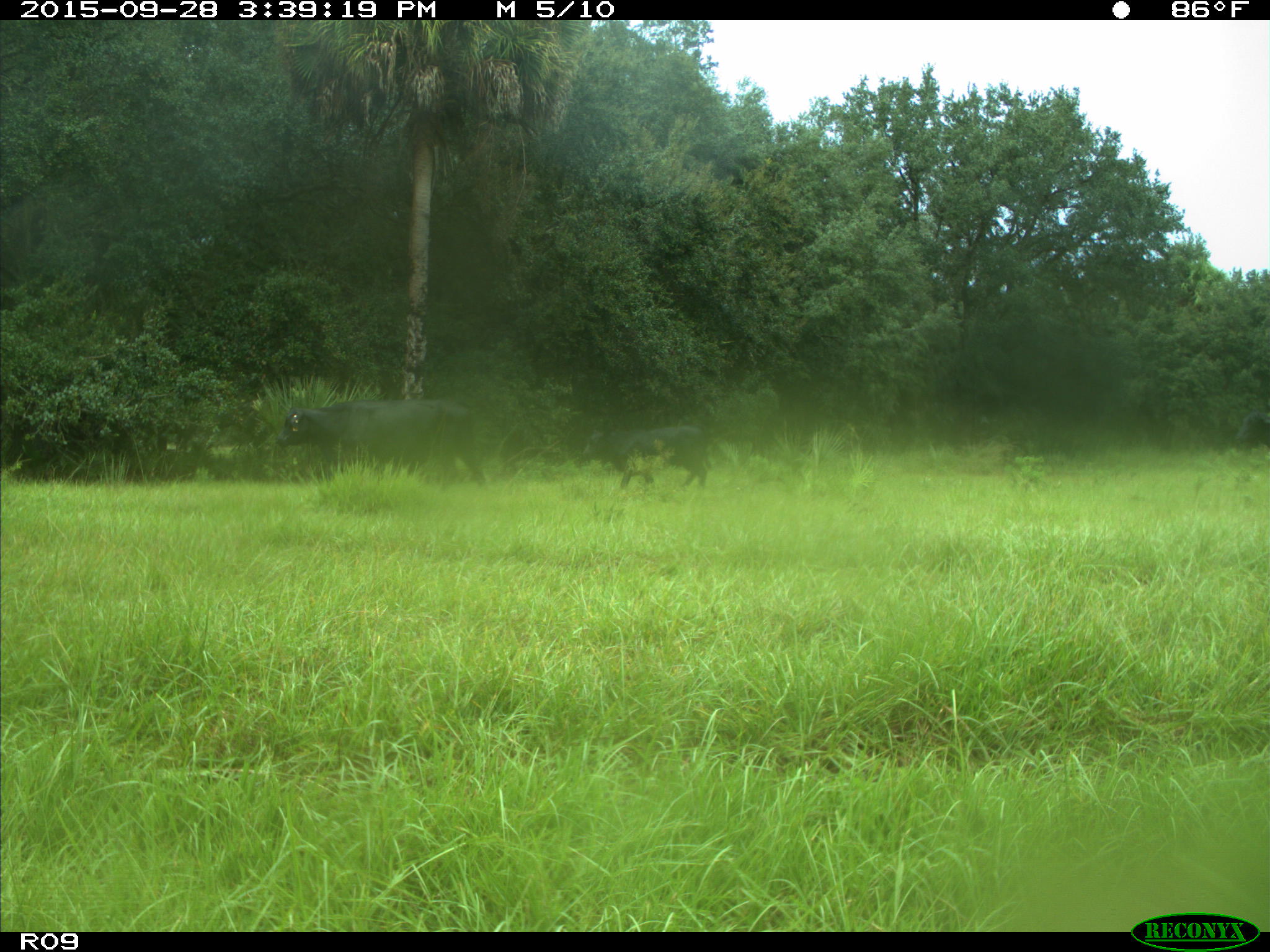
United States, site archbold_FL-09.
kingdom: Animalia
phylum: Chordata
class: Mammalia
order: Artiodactyla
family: Bovidae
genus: Bos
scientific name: Bos taurus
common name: domestic cow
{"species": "Bos taurus (domestic cow)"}